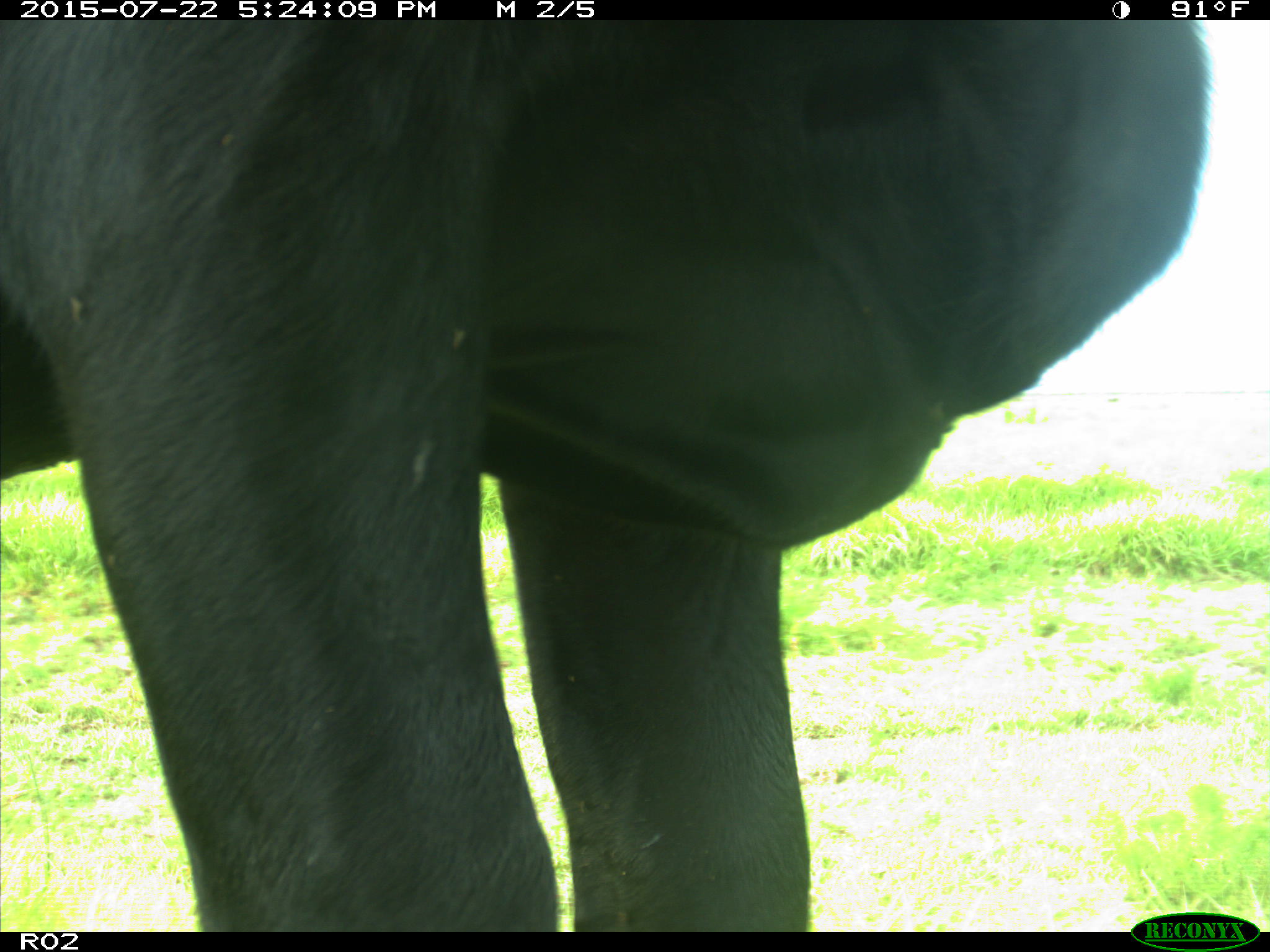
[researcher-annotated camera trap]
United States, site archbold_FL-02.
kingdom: Animalia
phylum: Chordata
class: Mammalia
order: Artiodactyla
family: Bovidae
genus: Bos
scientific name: Bos taurus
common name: domestic cow